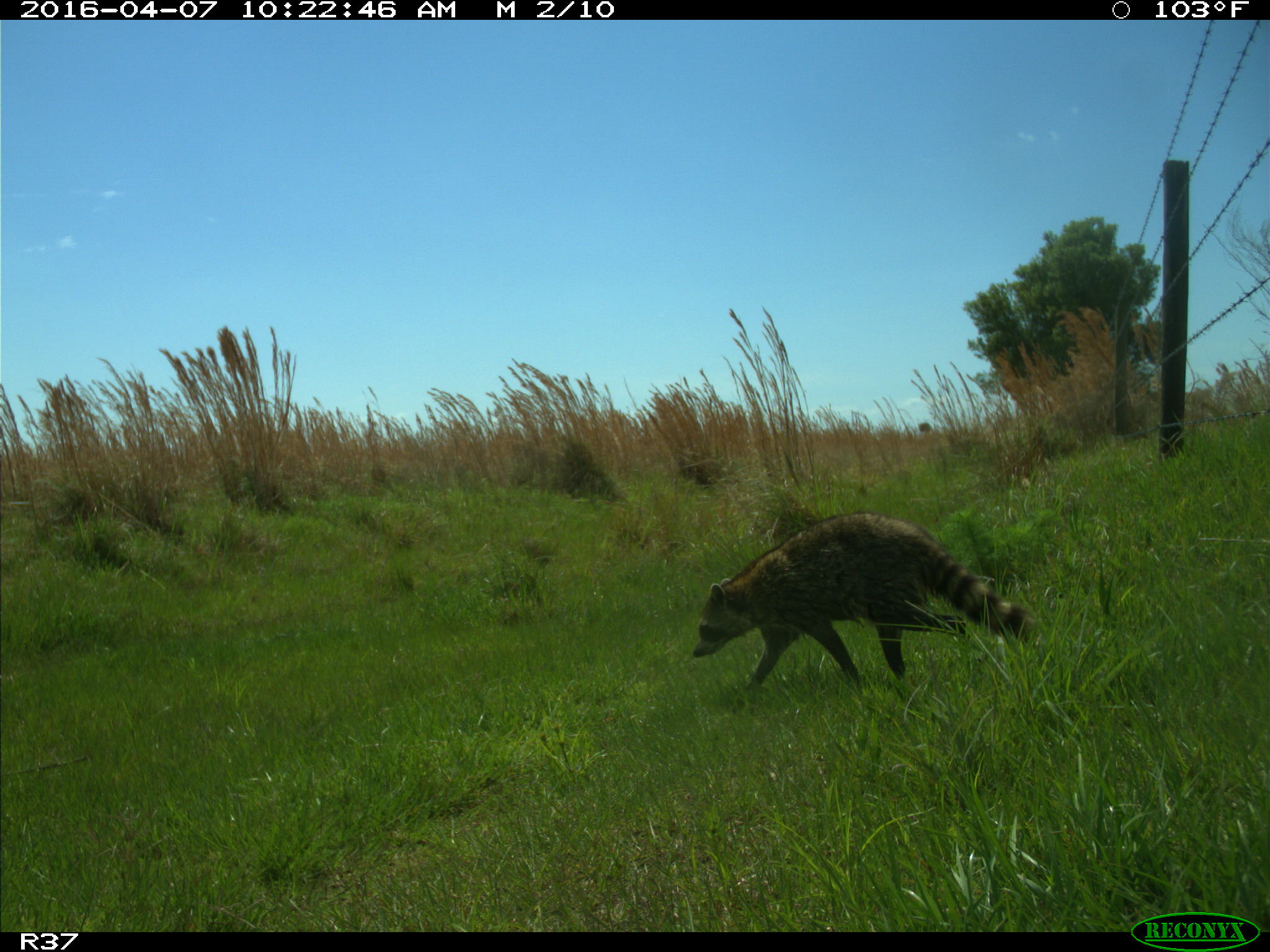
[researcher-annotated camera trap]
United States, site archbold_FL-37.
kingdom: Animalia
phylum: Chordata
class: Mammalia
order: Carnivora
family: Procyonidae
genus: Procyon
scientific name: Procyon lotor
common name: common raccoon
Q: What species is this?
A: Procyon lotor (common raccoon).